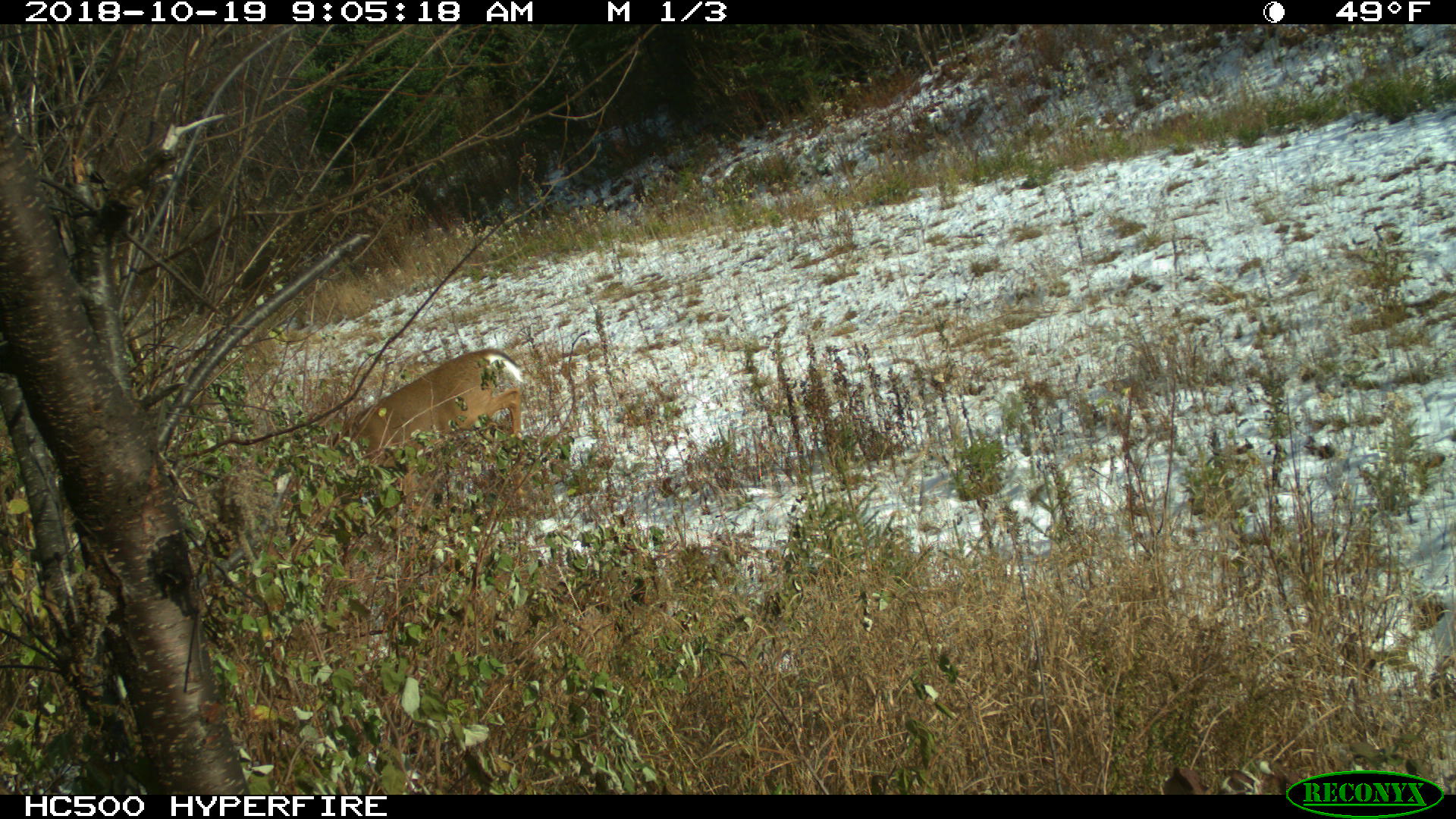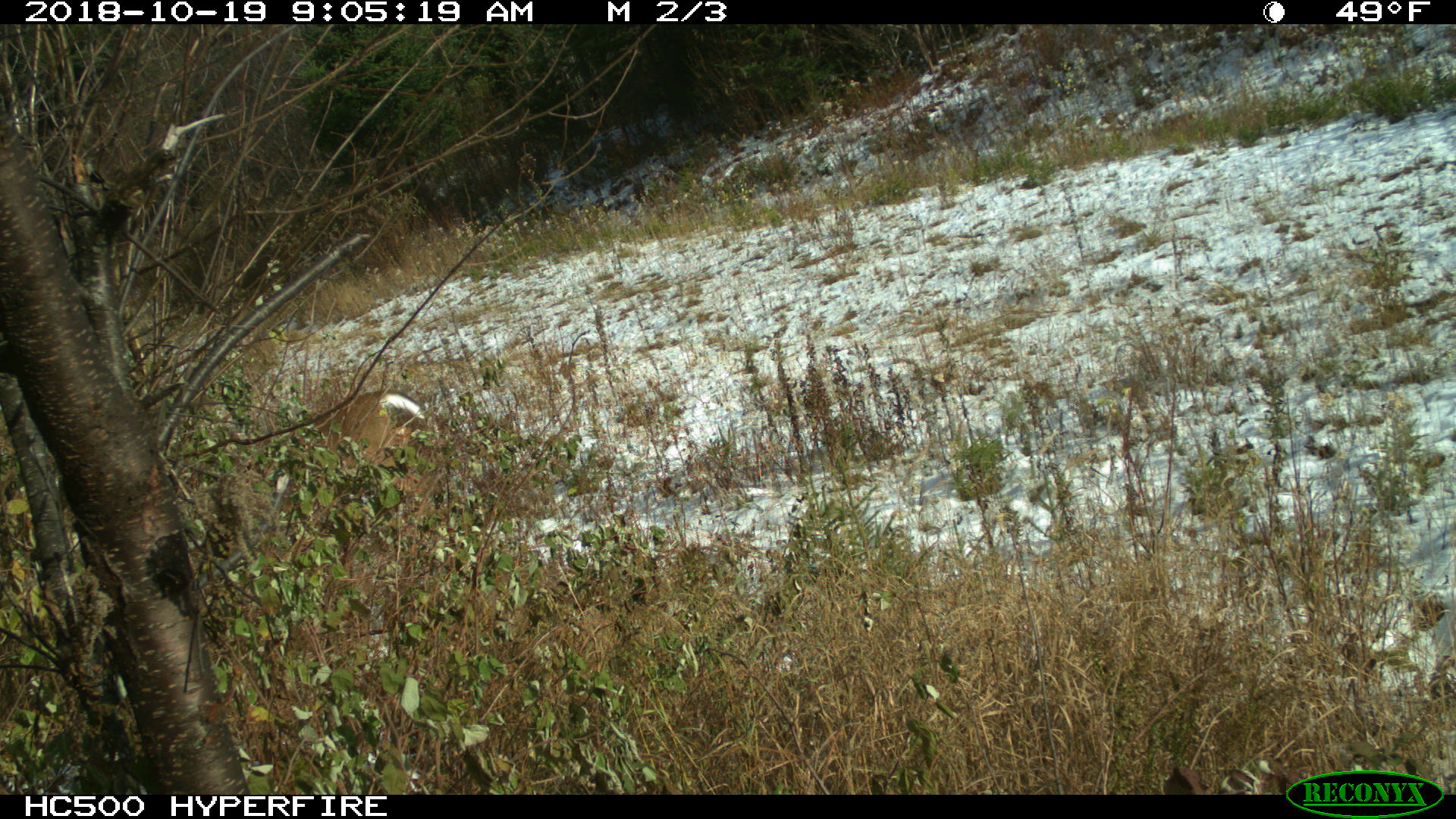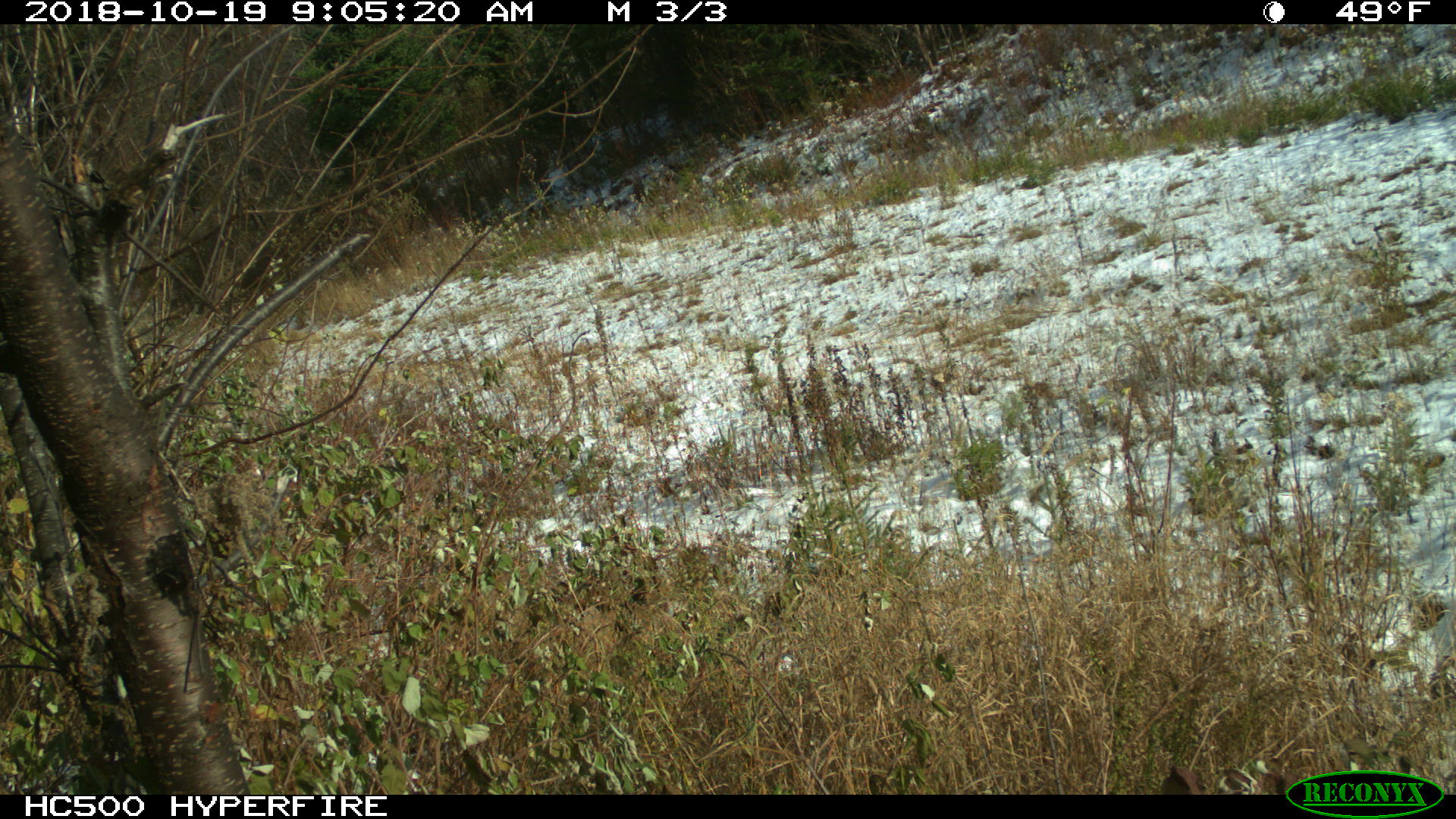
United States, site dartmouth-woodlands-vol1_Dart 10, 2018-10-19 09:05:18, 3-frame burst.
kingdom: Animalia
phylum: Chordata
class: Mammalia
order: Artiodactyla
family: Cervidae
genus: Odocoileus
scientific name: Odocoileus virginianus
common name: white-tailed deer